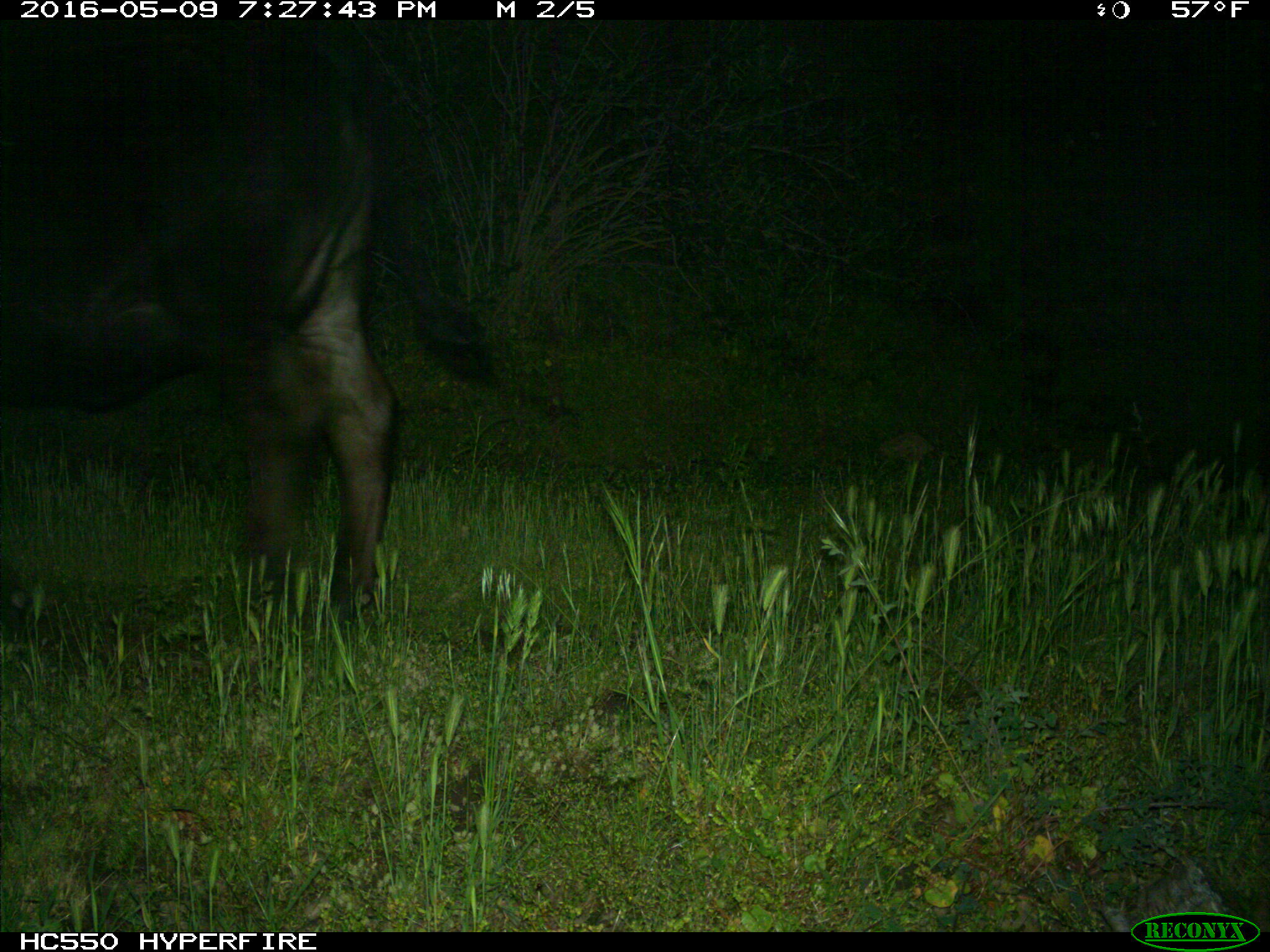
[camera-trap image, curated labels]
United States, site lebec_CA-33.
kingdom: Animalia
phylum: Chordata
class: Mammalia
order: Artiodactyla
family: Bovidae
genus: Bos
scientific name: Bos taurus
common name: domestic cow